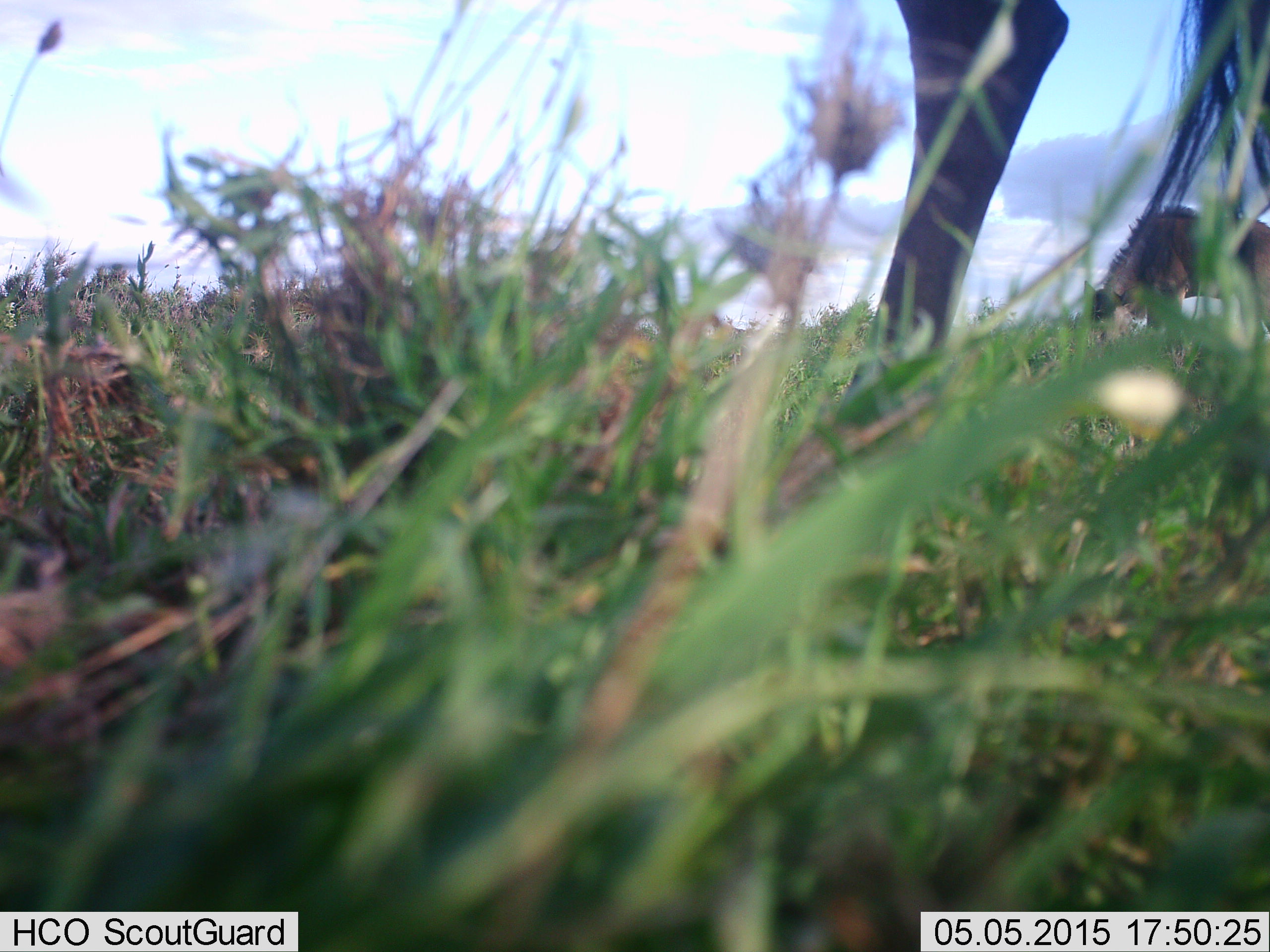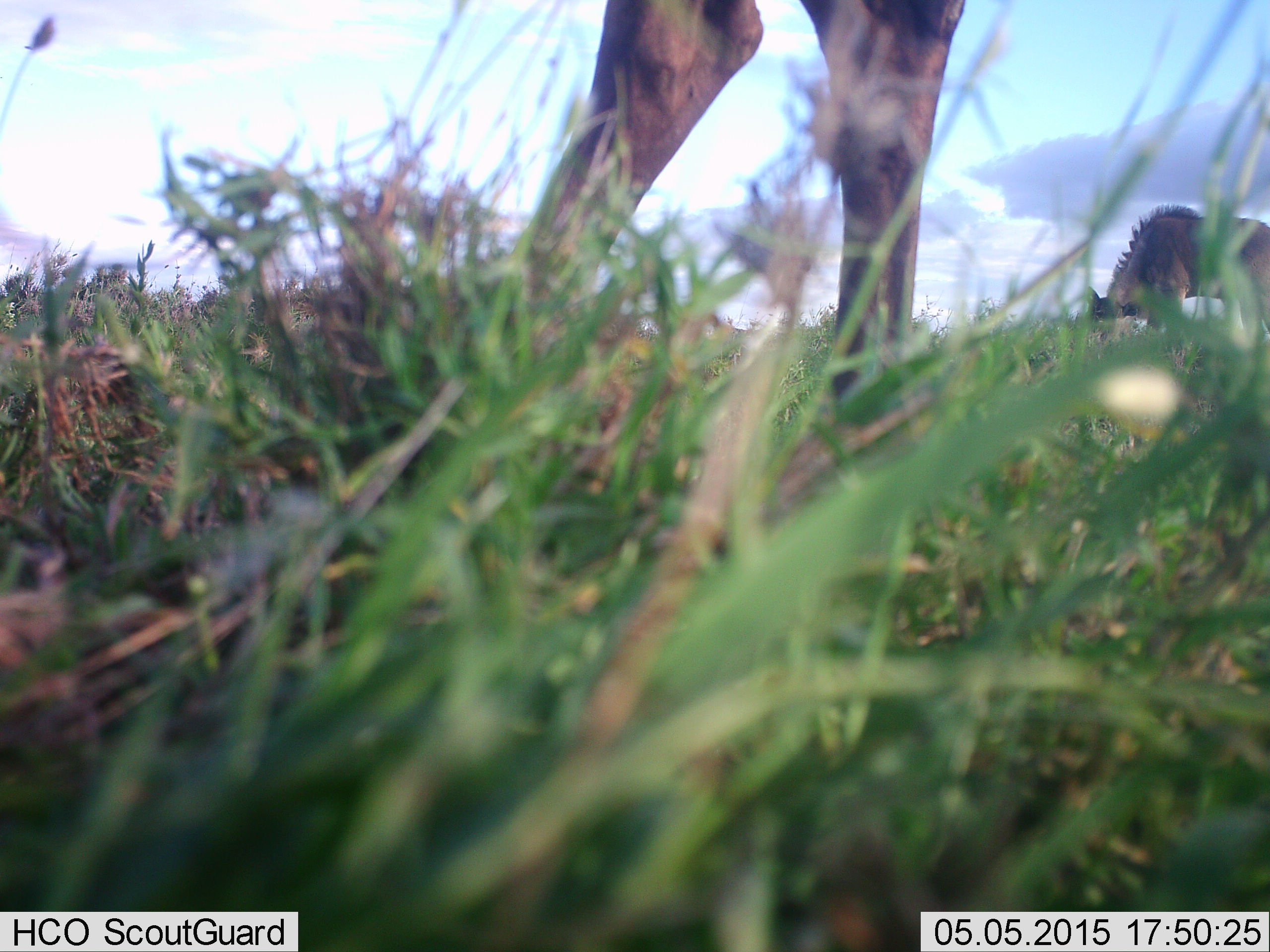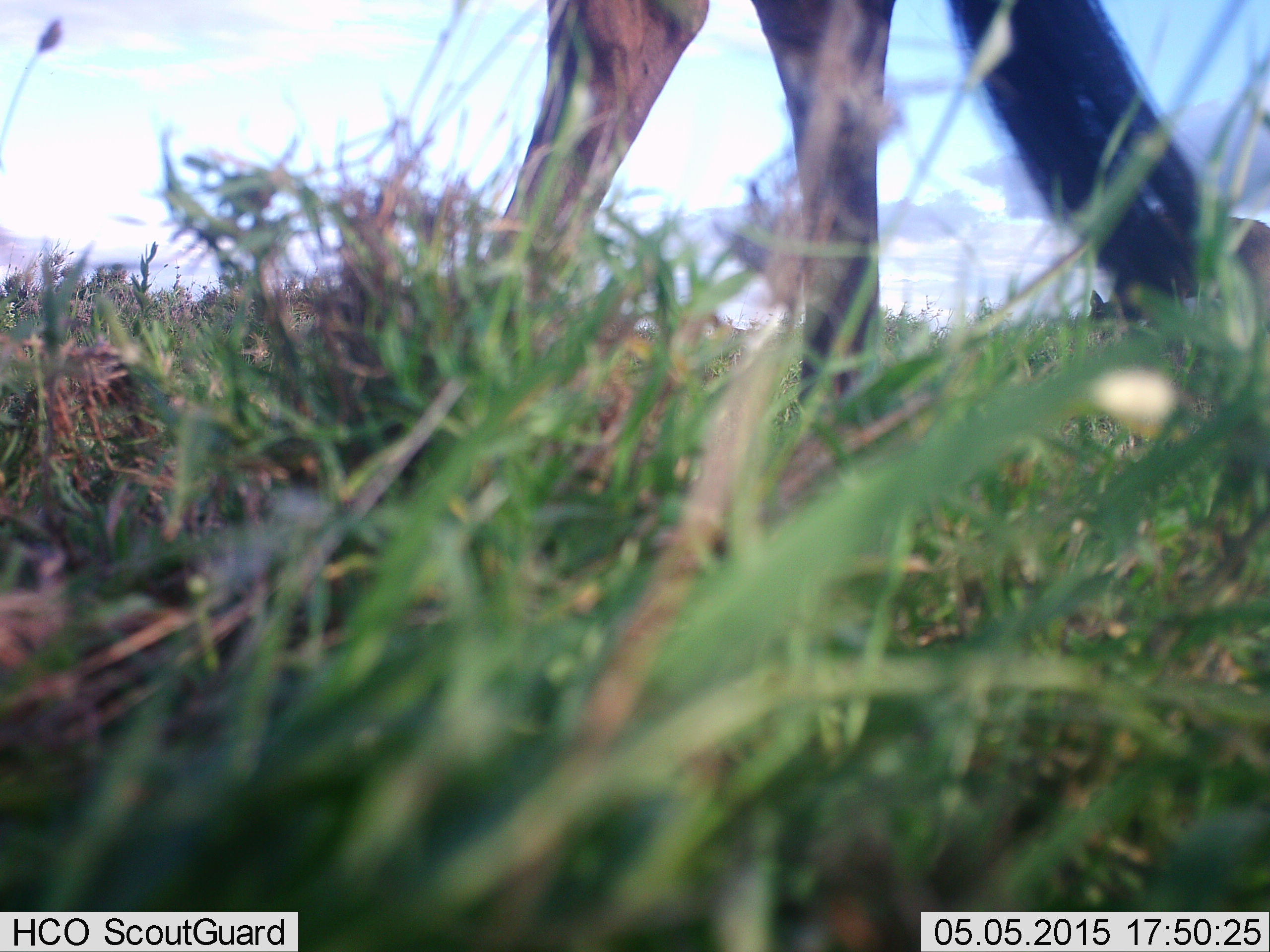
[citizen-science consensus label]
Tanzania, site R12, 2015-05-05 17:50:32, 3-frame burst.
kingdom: Animalia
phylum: Chordata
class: Mammalia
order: Artiodactyla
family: Bovidae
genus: Connochaetes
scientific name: Connochaetes taurinus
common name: blue wildebeest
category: wildebeest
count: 2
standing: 50%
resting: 0%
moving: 30%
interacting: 0%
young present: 0%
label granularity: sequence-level